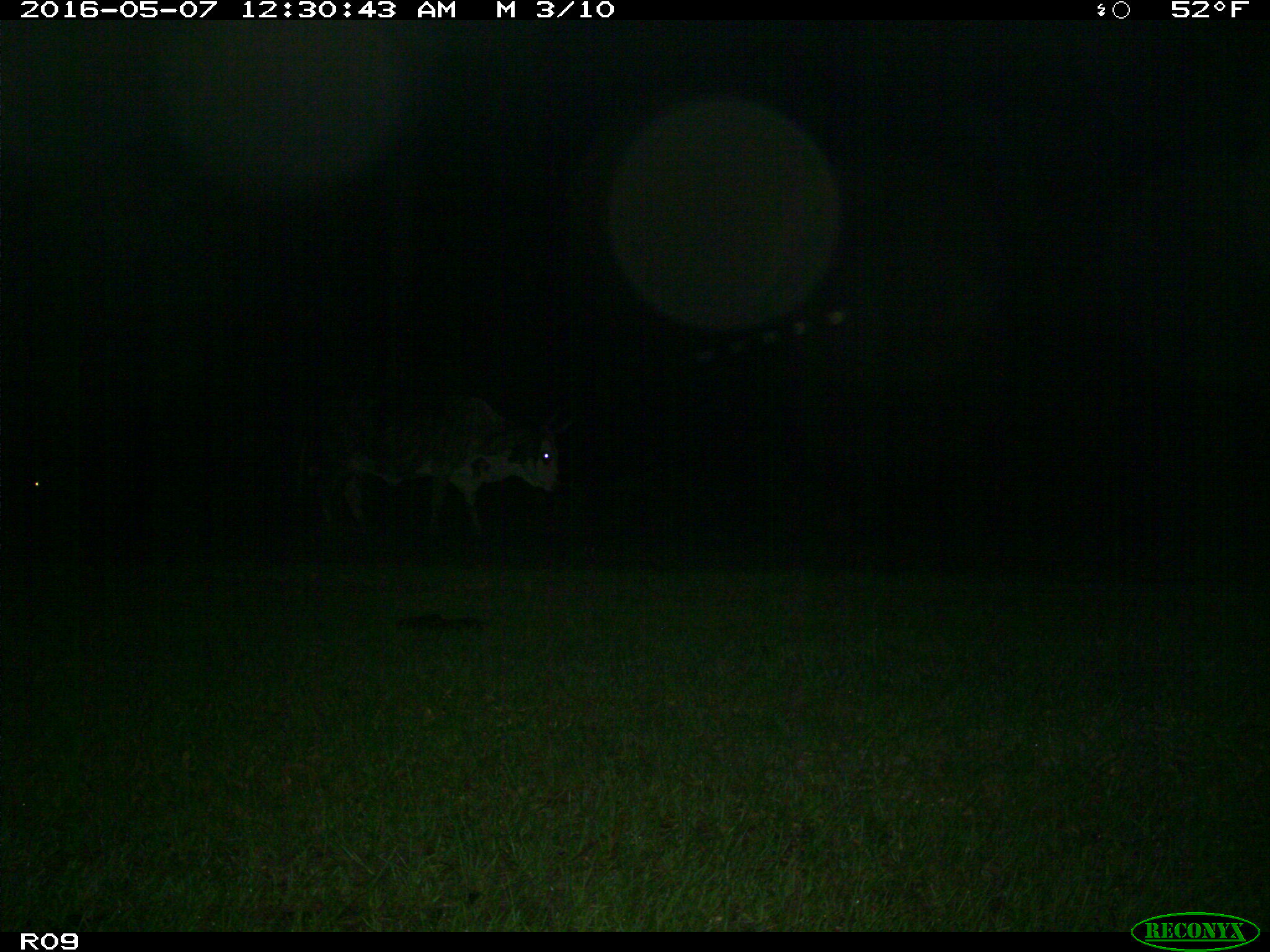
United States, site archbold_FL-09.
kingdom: Animalia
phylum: Chordata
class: Mammalia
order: Artiodactyla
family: Bovidae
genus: Bos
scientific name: Bos taurus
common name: domestic cow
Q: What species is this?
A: Bos taurus (domestic cow).